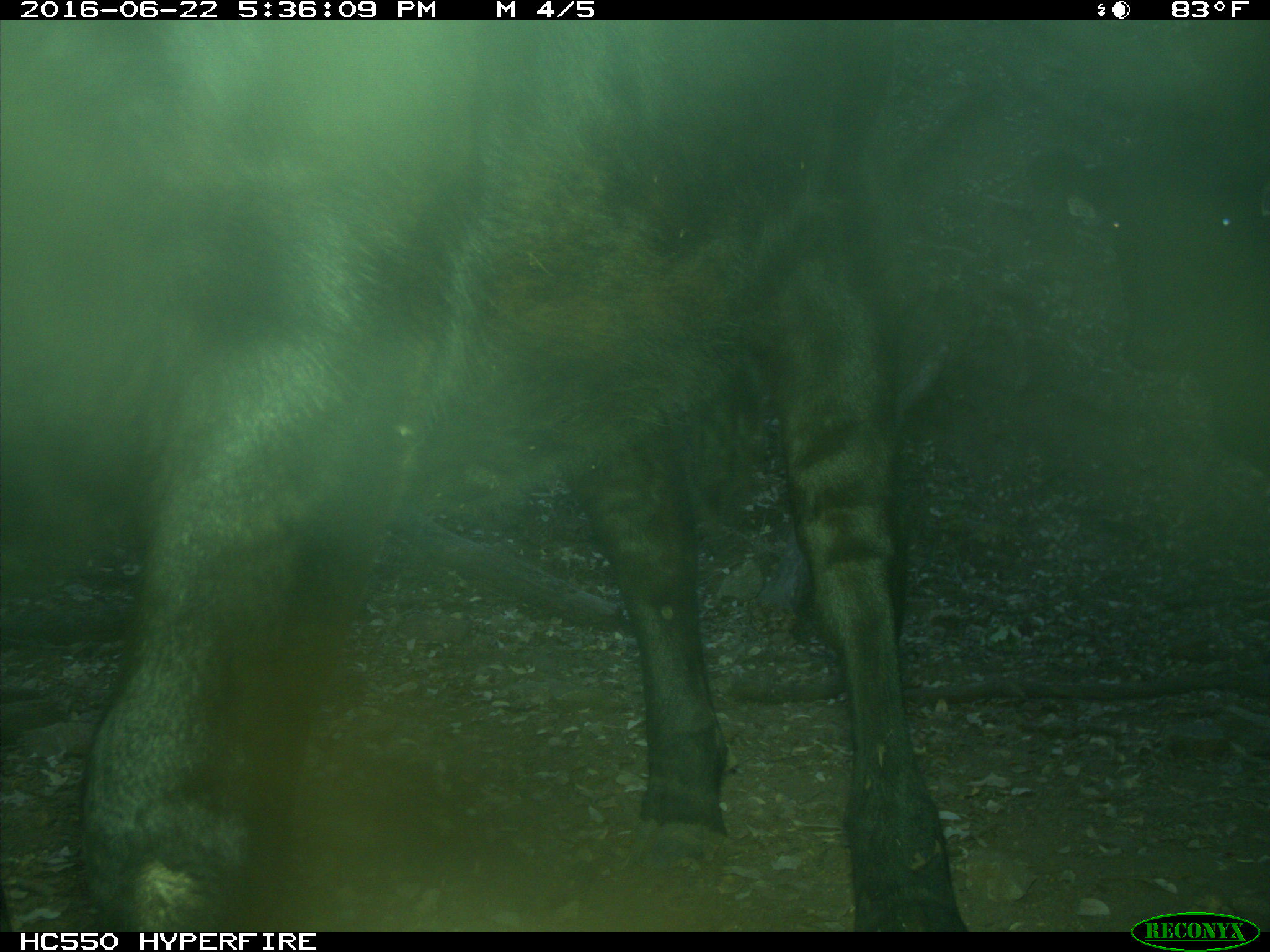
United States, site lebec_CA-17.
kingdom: Animalia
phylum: Chordata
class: Mammalia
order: Artiodactyla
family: Bovidae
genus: Bos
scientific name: Bos taurus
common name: domestic cow